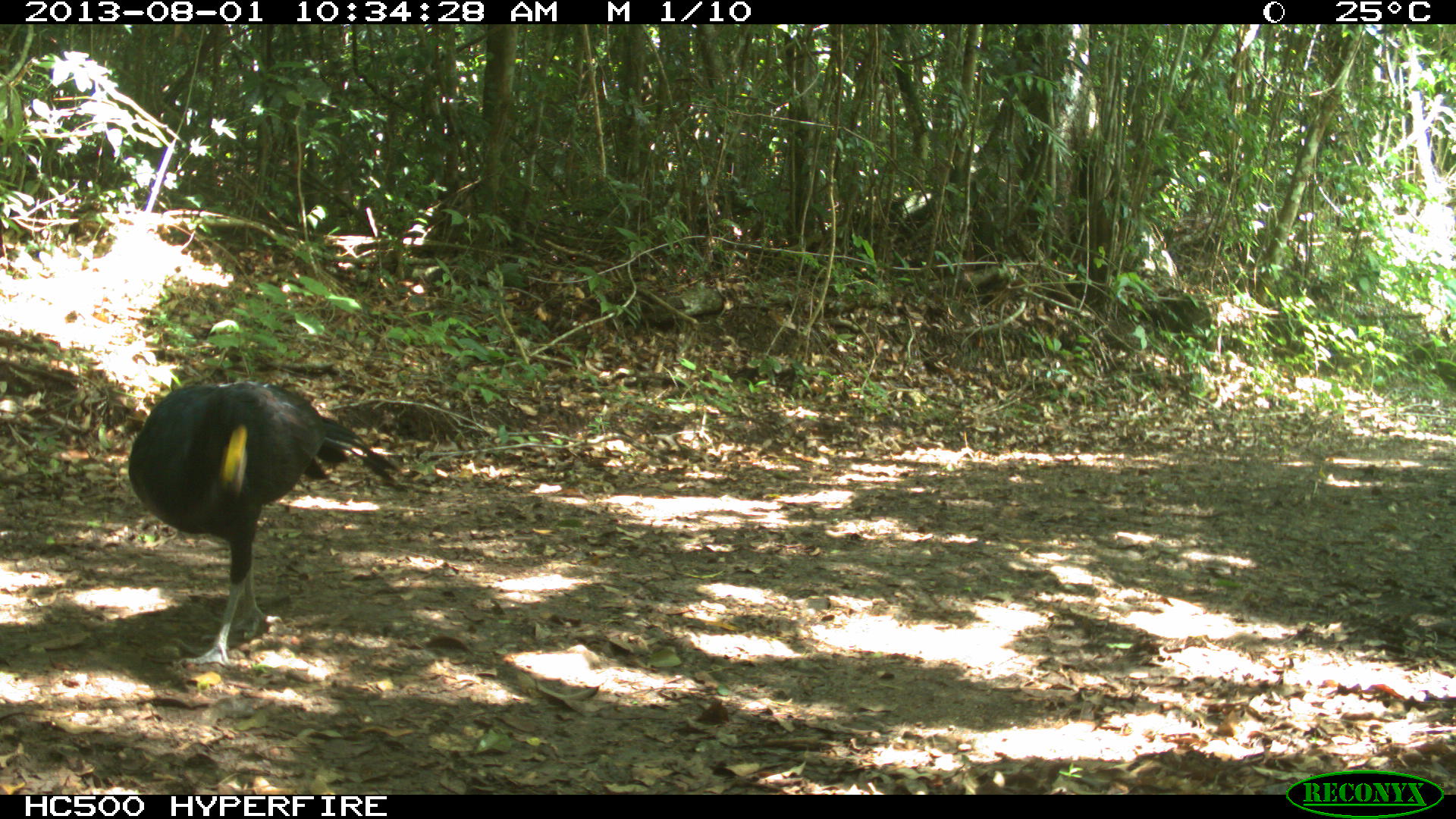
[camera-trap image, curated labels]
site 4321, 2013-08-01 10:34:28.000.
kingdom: Animalia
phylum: Chordata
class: Aves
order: Galliformes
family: Cracidae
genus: Crax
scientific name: Crax rubra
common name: great curassow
Crax rubra (great curassow), count 1, sex male.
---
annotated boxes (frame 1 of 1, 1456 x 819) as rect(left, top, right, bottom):
crax rubra: rect(127, 379, 404, 663)